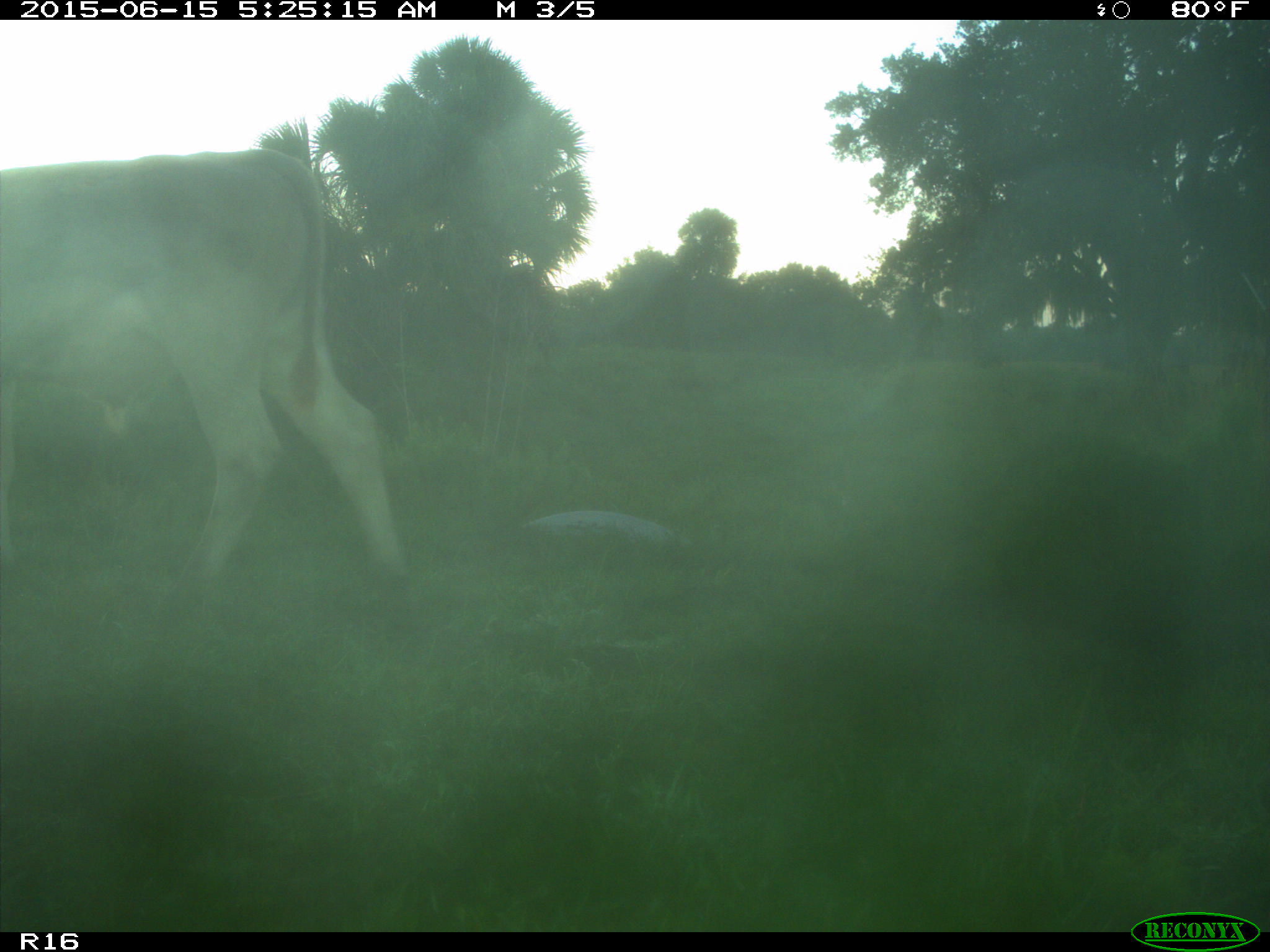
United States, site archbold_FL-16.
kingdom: Animalia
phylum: Chordata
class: Mammalia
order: Artiodactyla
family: Bovidae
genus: Bos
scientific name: Bos taurus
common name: domestic cow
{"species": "Bos taurus (domestic cow)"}